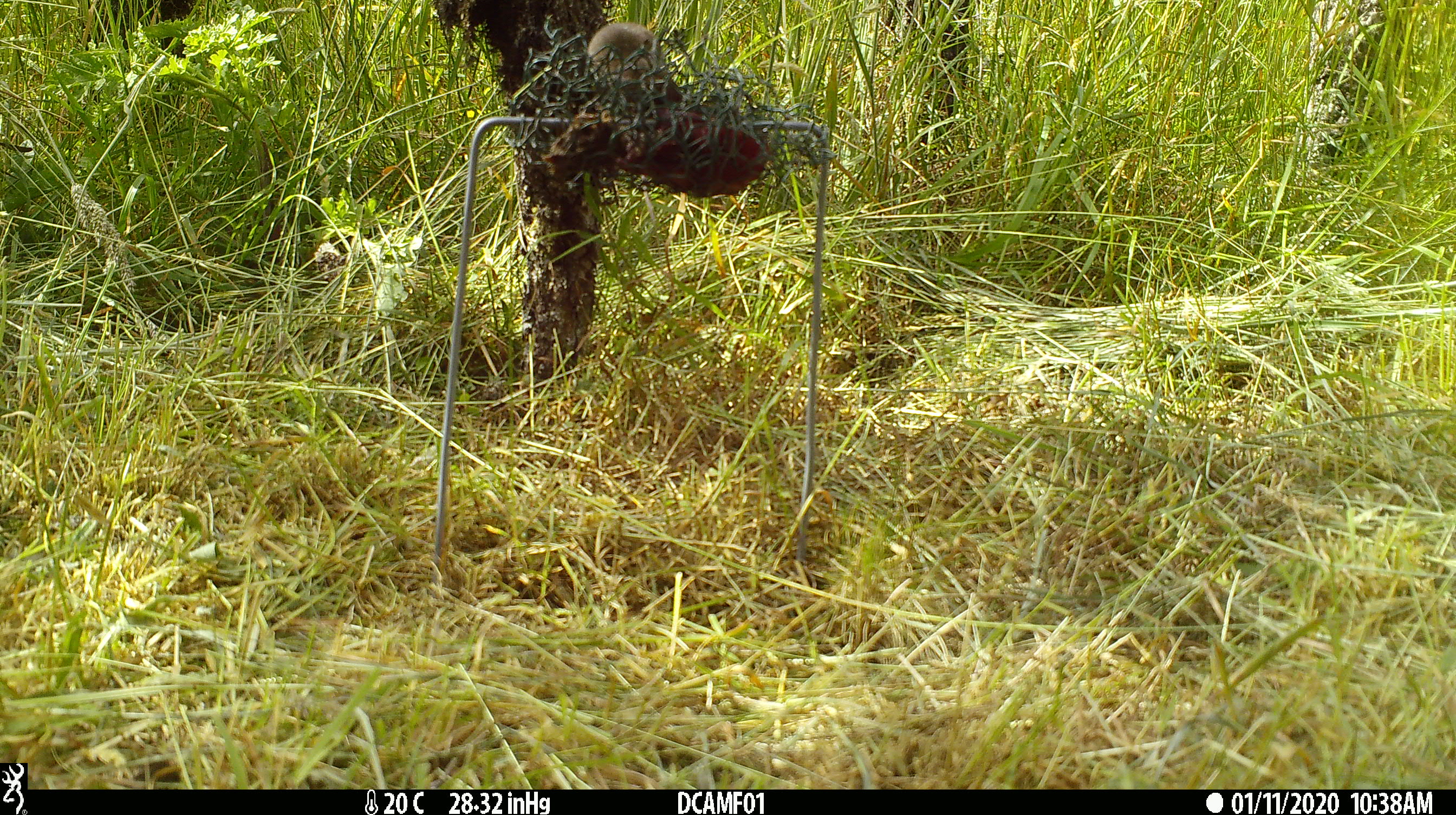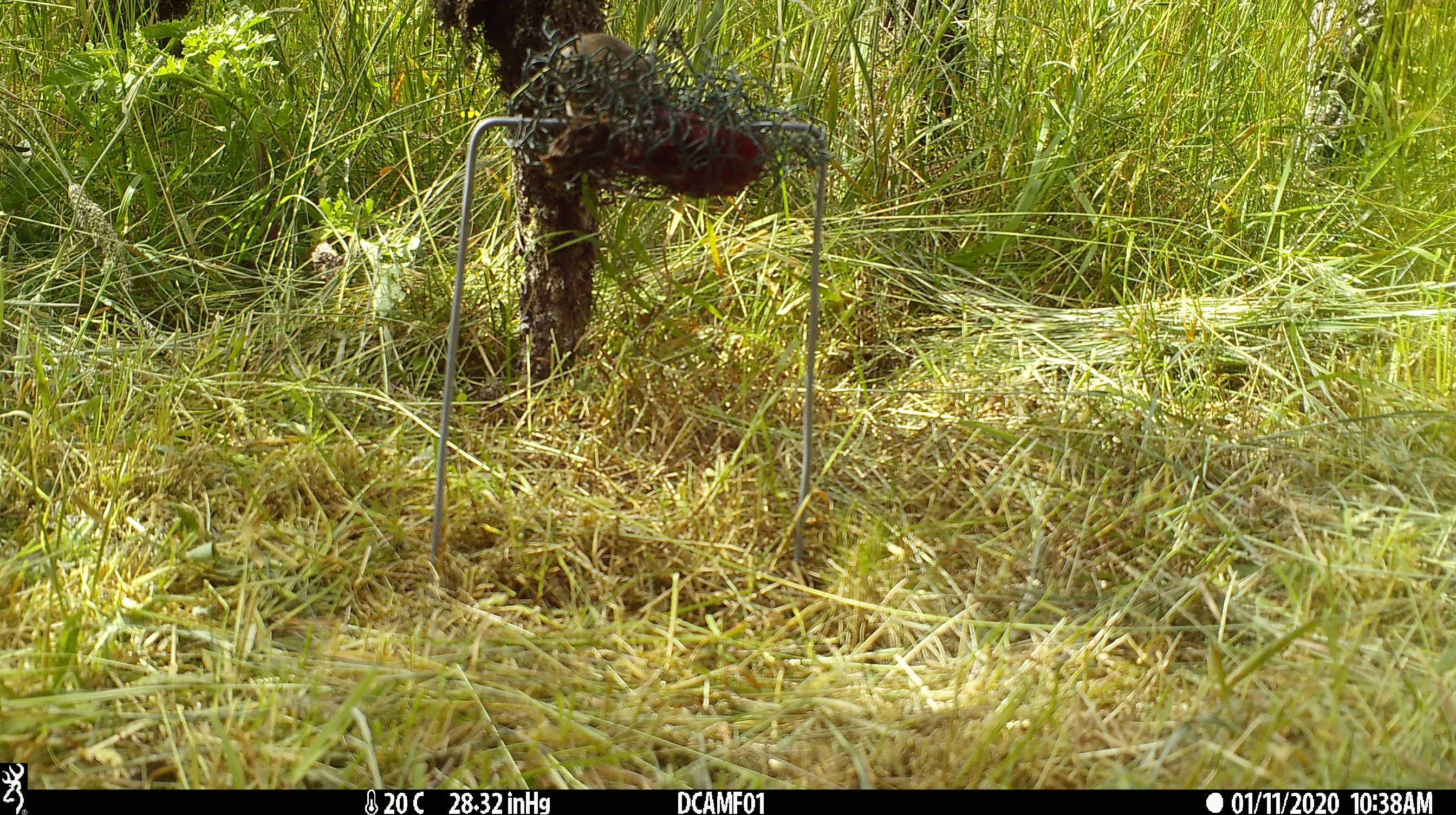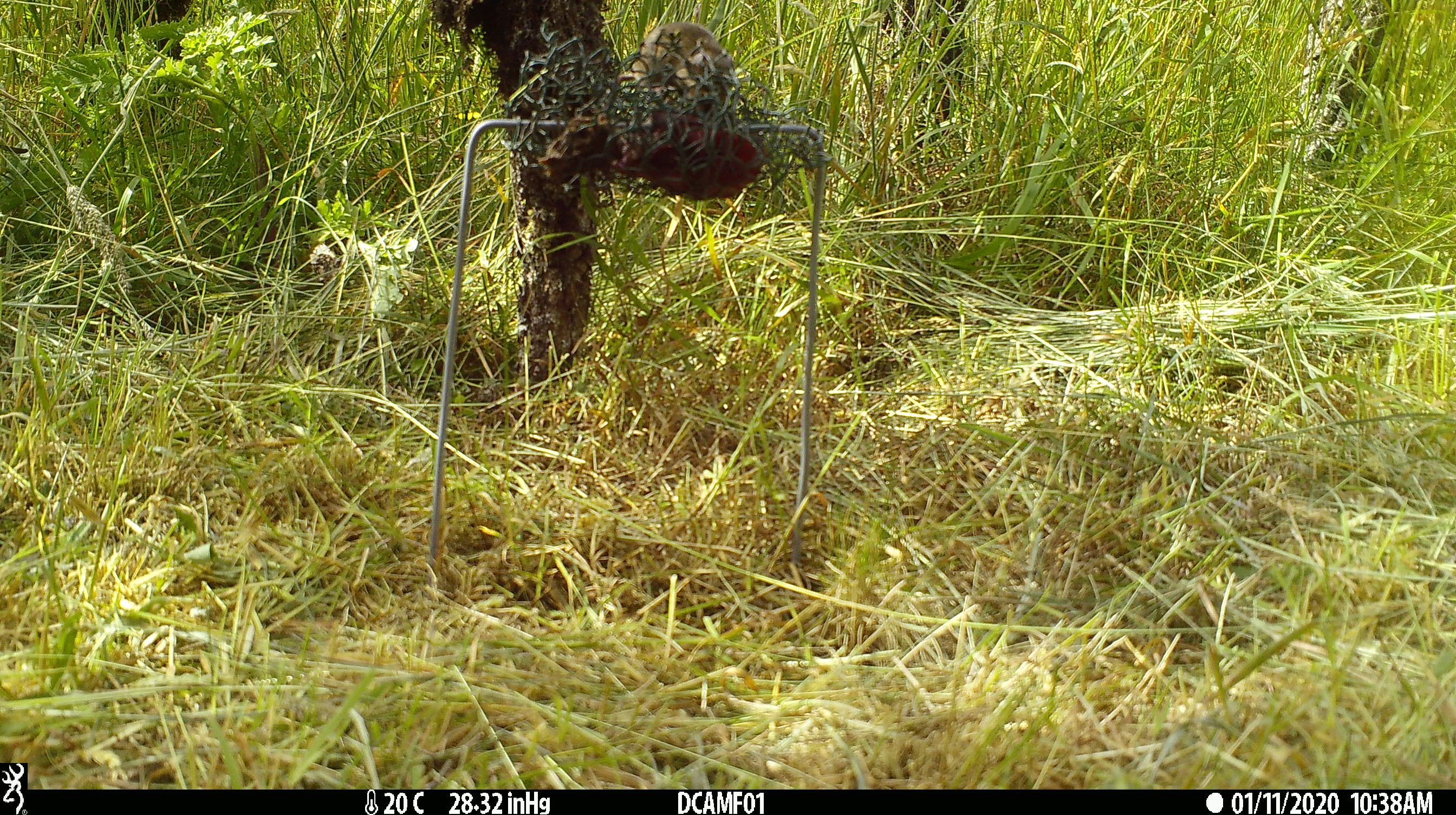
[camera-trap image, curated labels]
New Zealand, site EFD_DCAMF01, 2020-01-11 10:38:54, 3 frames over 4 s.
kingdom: Animalia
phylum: Chordata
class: Mammalia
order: Rodentia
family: Muridae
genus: Mus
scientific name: Mus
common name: mouse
Mouse (Mus).